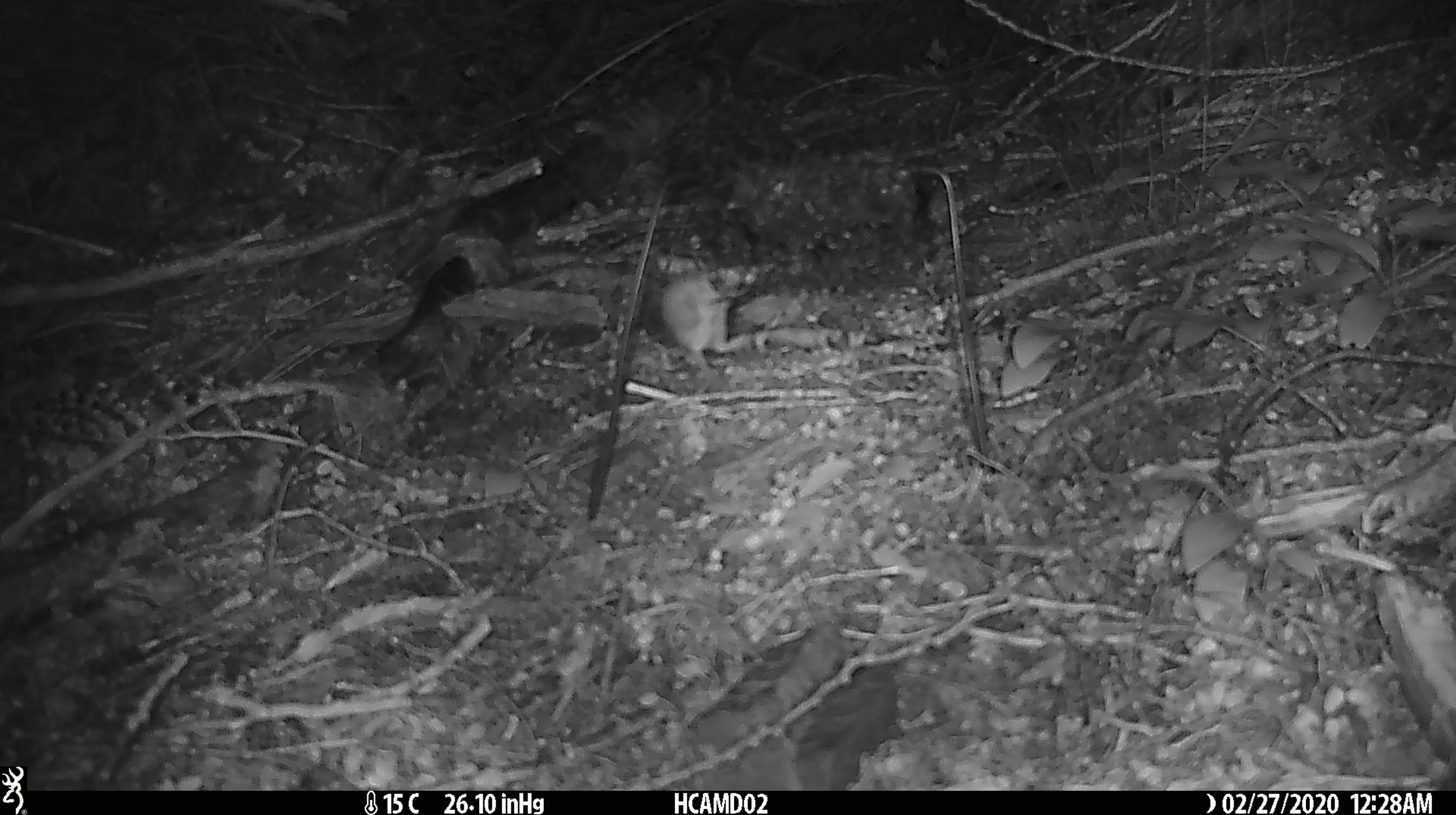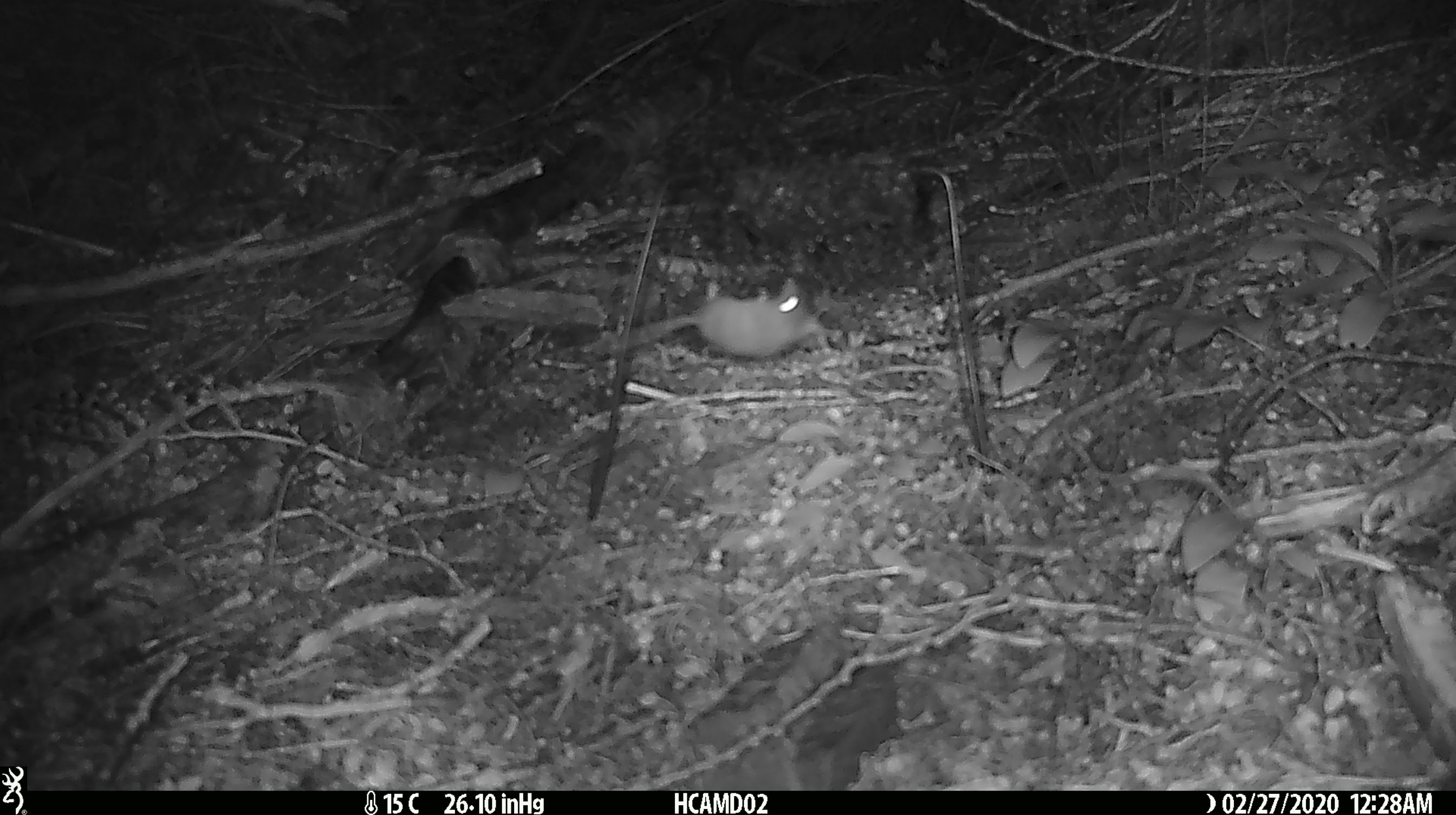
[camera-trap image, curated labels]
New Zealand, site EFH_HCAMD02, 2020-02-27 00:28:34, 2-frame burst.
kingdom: Animalia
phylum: Chordata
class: Mammalia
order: Rodentia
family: Muridae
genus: Mus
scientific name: Mus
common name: mouse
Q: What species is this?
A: Mouse (Mus).